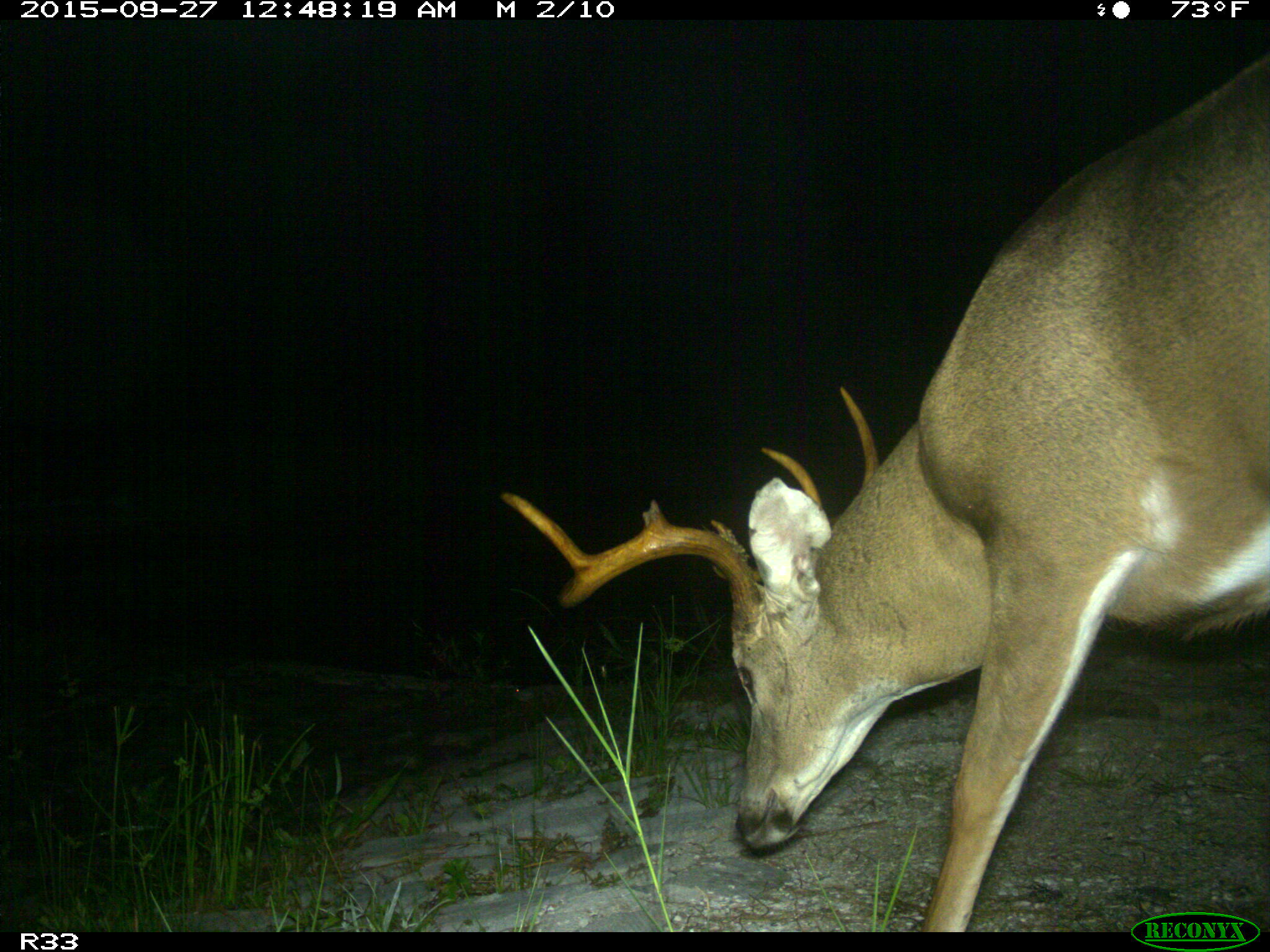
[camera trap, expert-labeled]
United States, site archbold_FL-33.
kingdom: Animalia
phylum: Chordata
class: Mammalia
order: Artiodactyla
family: Cervidae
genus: Odocoileus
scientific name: Odocoileus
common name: deer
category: unidentified deer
Unidentified deer (deer) (Odocoileus).